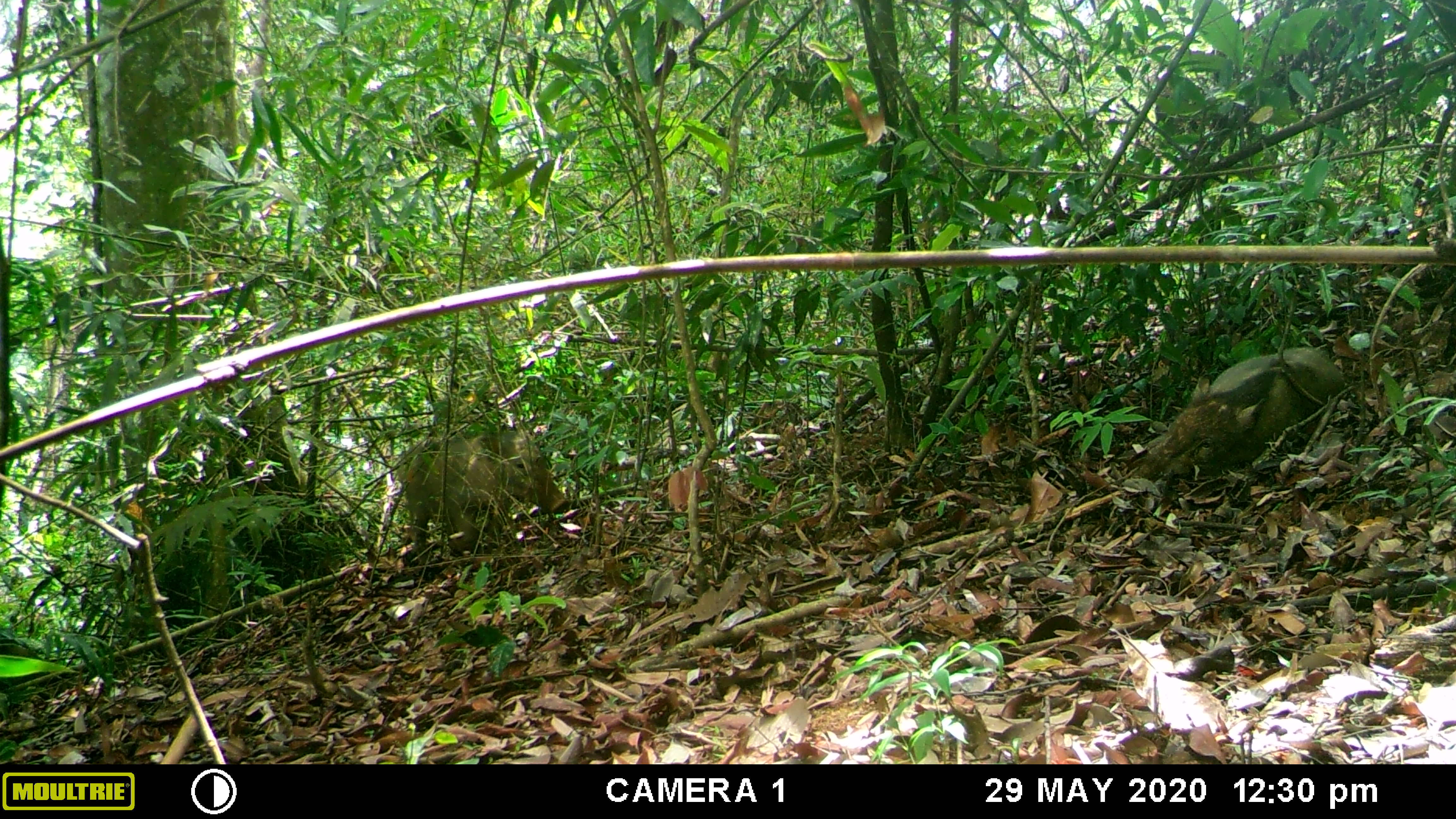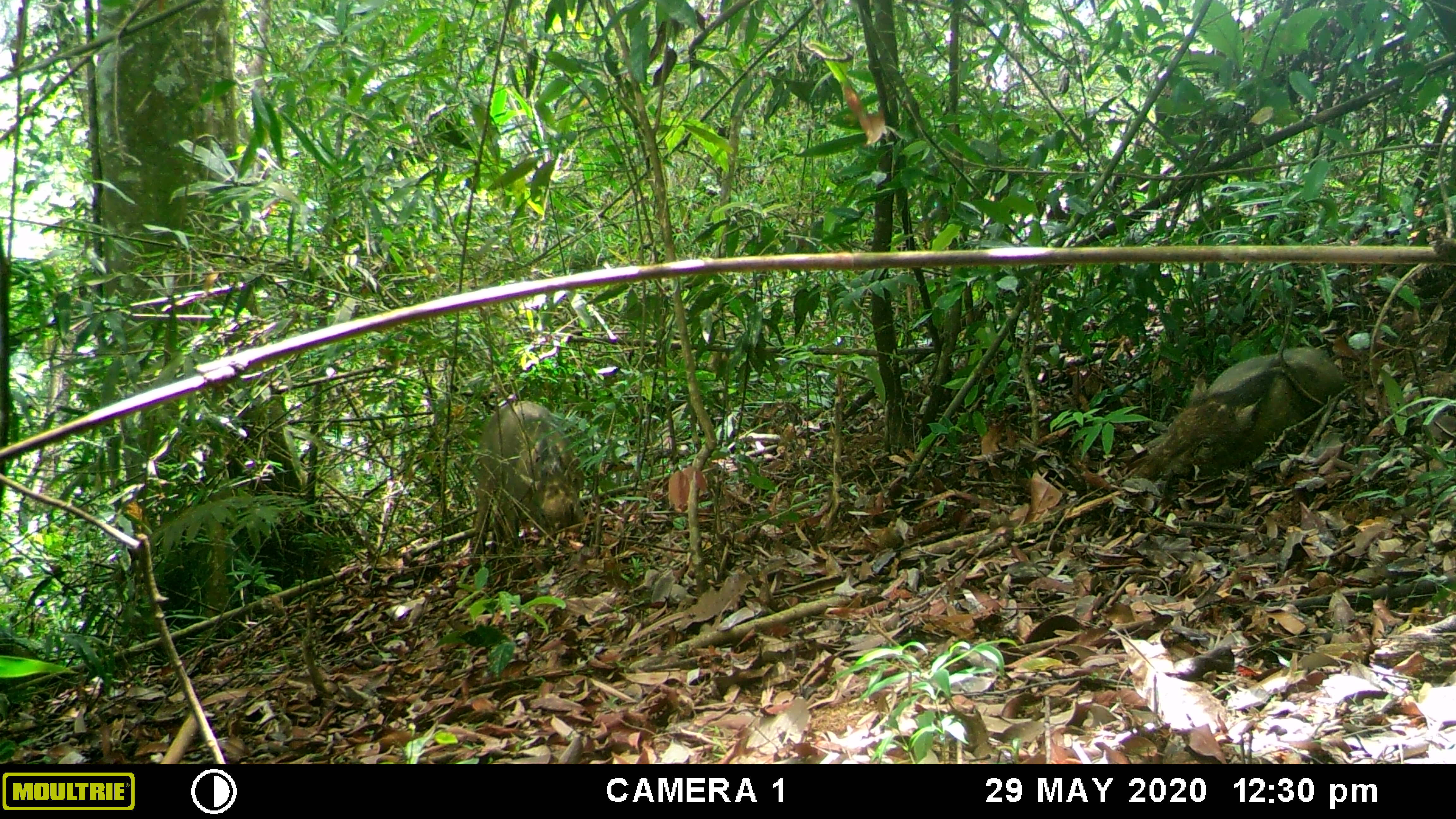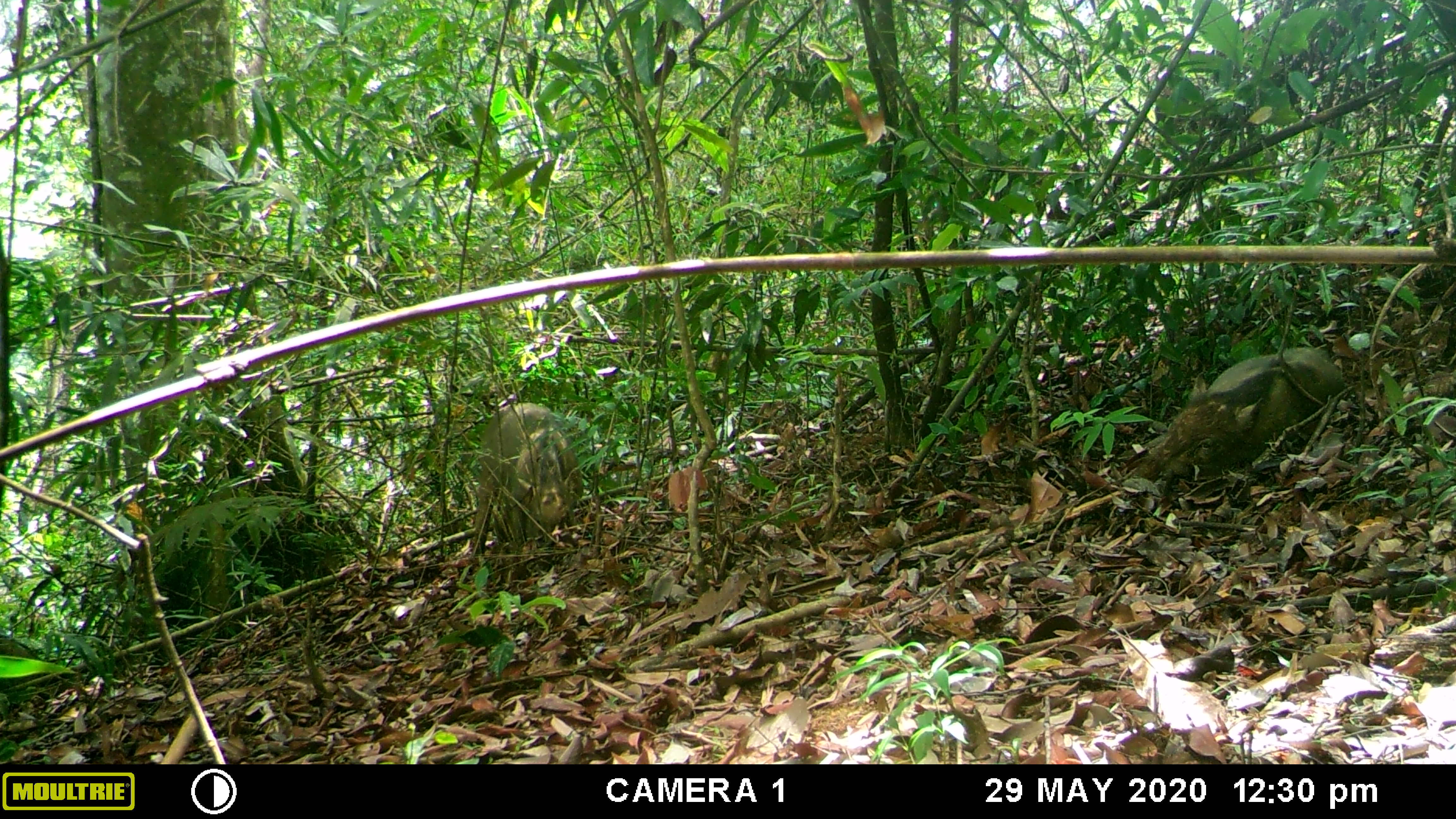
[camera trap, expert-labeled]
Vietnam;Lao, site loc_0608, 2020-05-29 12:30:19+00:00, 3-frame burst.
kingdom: Animalia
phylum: Chordata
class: Mammalia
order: Artiodactyla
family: Suidae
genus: Sus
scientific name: Sus scrofa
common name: eurasian wild pig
Eurasian wild pig (Sus scrofa). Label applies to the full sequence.